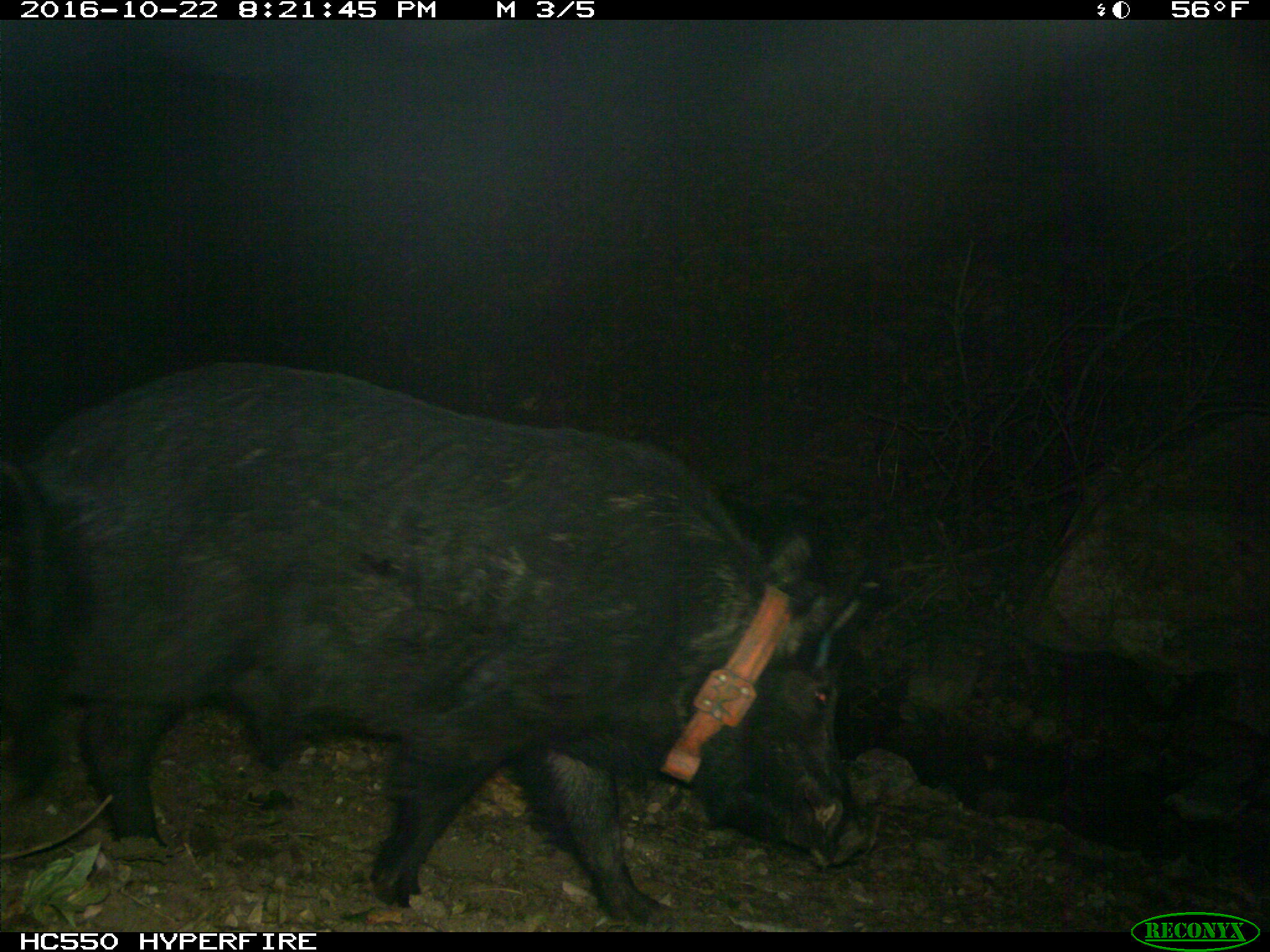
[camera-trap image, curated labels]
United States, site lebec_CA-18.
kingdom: Animalia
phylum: Chordata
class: Mammalia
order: Artiodactyla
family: Suidae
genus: Sus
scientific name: Sus scrofa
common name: wild boar